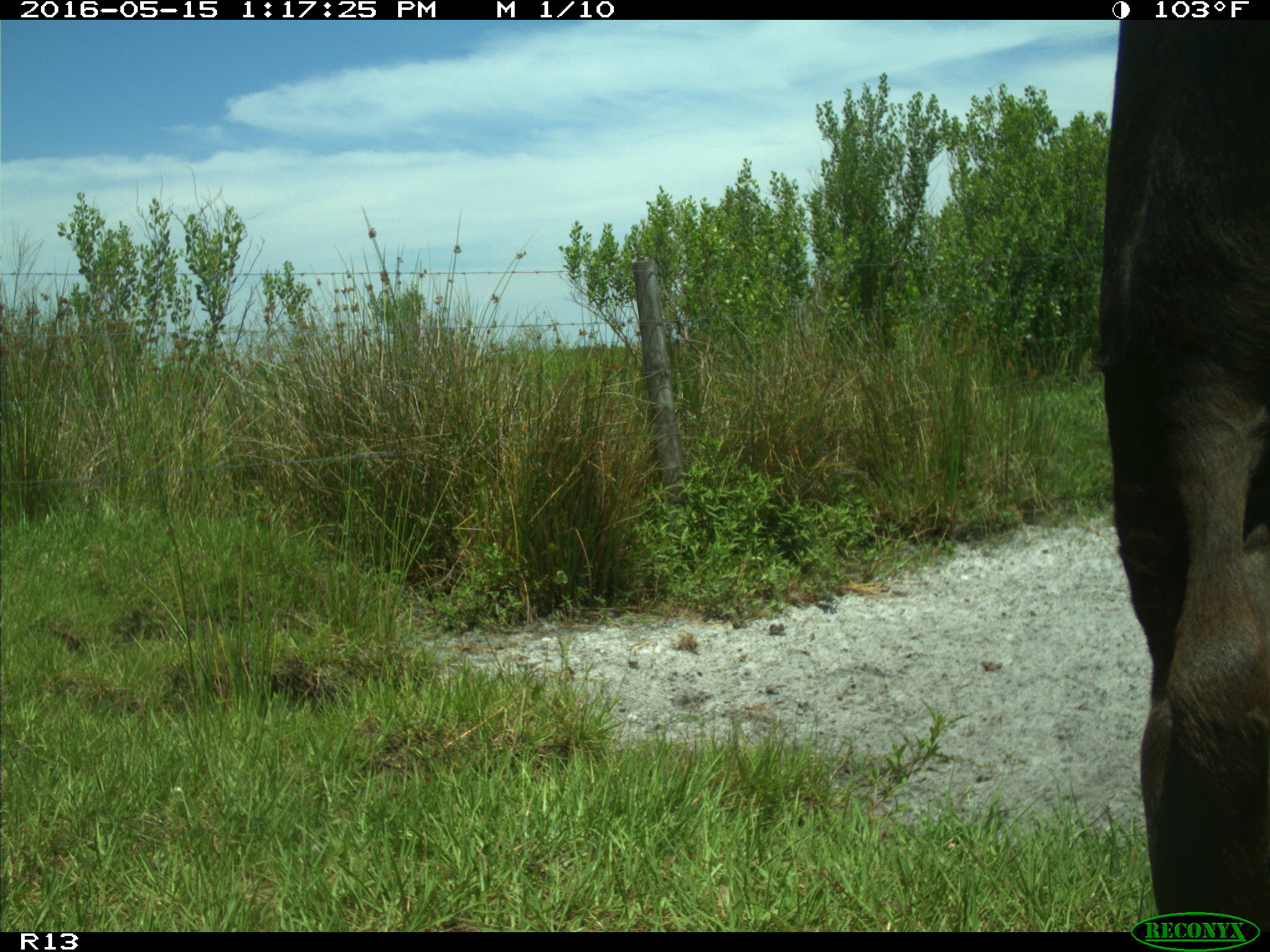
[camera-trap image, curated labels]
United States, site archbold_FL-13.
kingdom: Animalia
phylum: Chordata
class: Mammalia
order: Artiodactyla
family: Bovidae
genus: Bos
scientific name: Bos taurus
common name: domestic cow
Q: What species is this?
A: Bos taurus (domestic cow).